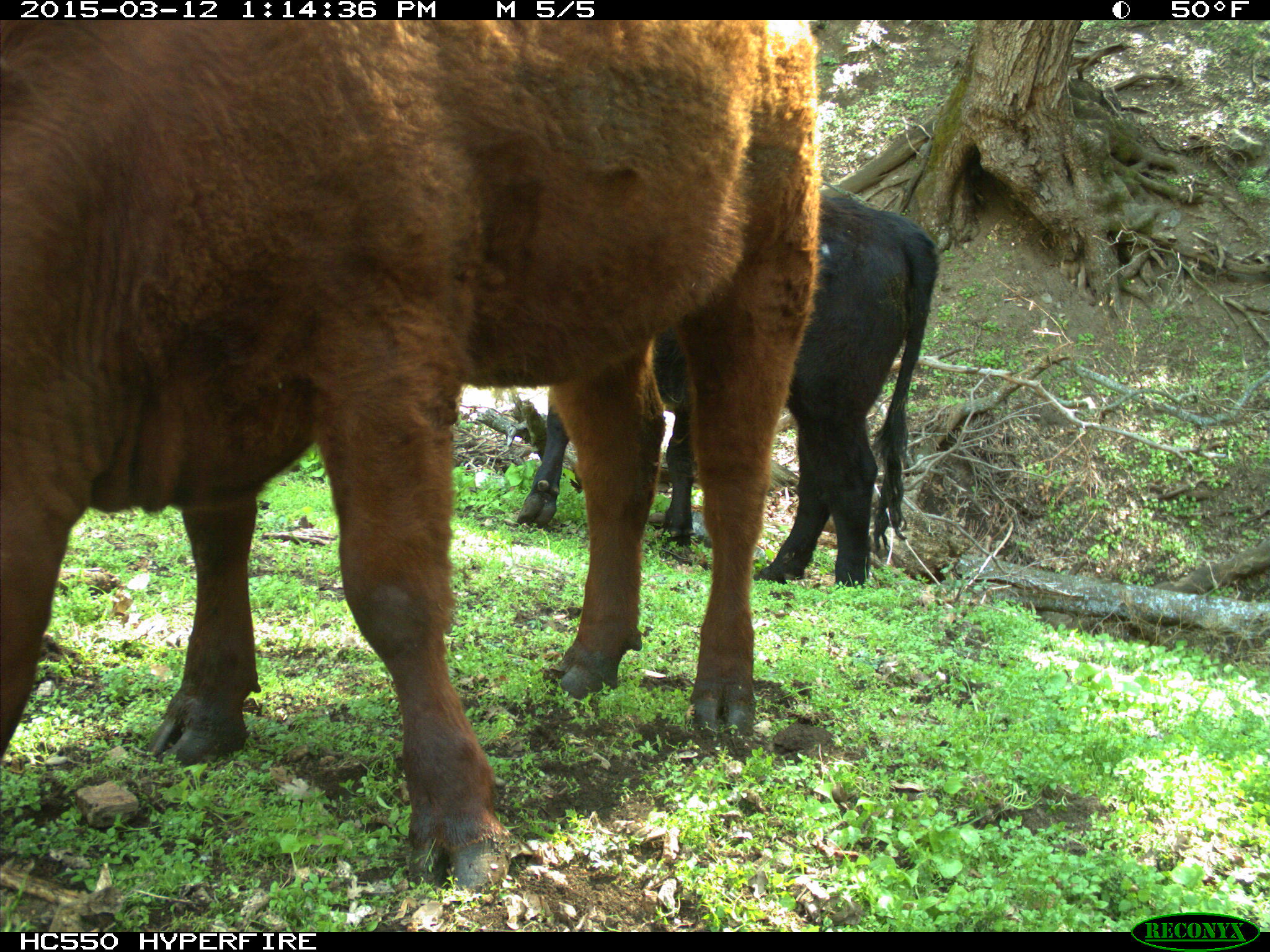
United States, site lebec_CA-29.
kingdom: Animalia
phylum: Chordata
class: Mammalia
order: Artiodactyla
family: Bovidae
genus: Bos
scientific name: Bos taurus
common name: domestic cow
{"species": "Bos taurus (domestic cow)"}